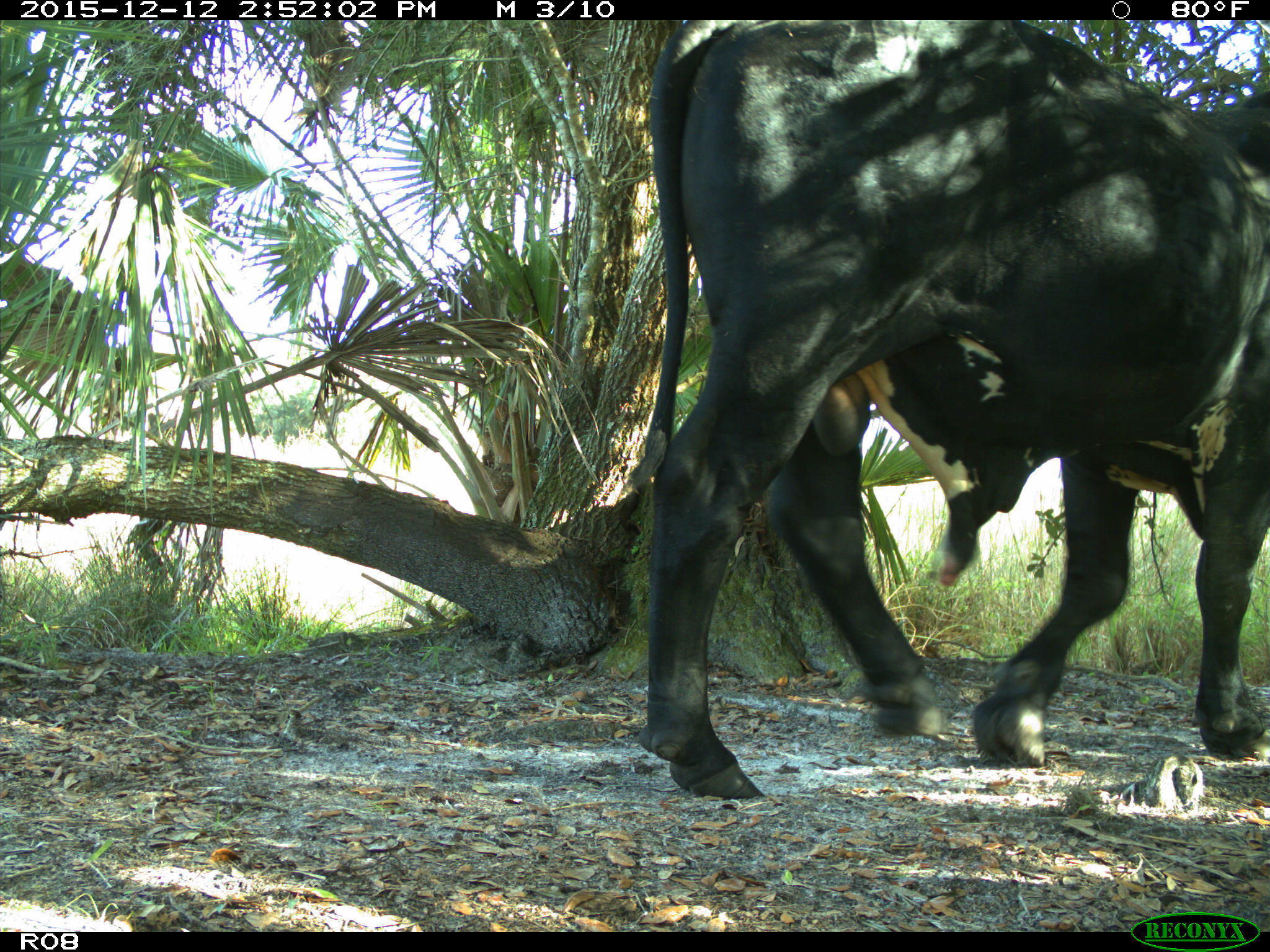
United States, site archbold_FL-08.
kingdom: Animalia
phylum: Chordata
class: Mammalia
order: Artiodactyla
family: Bovidae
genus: Bos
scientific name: Bos taurus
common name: domestic cow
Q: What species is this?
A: Bos taurus (domestic cow).